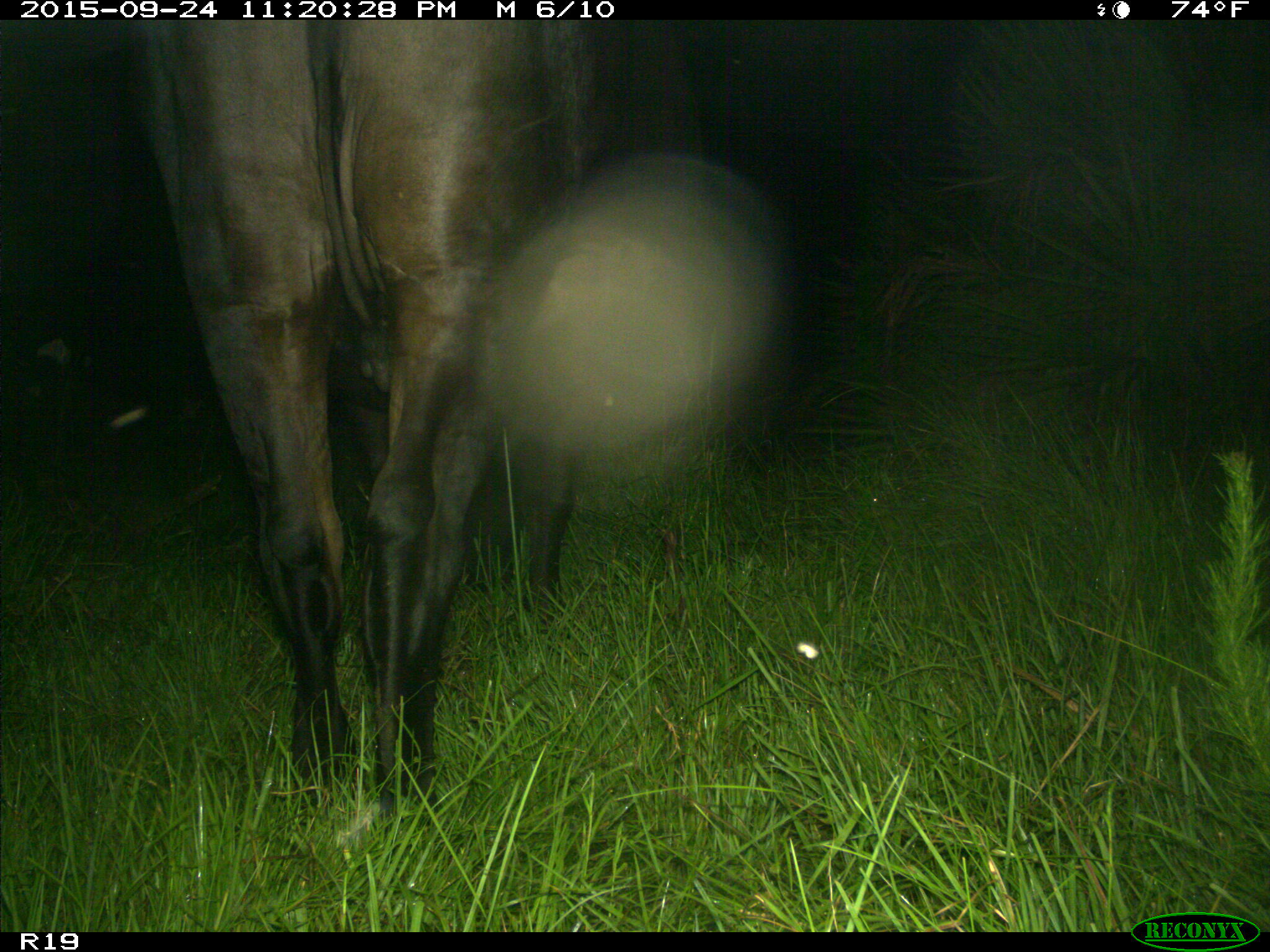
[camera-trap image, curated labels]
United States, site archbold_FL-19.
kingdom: Animalia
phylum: Chordata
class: Mammalia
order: Artiodactyla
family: Bovidae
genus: Bos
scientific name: Bos taurus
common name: domestic cow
Bos taurus (domestic cow).